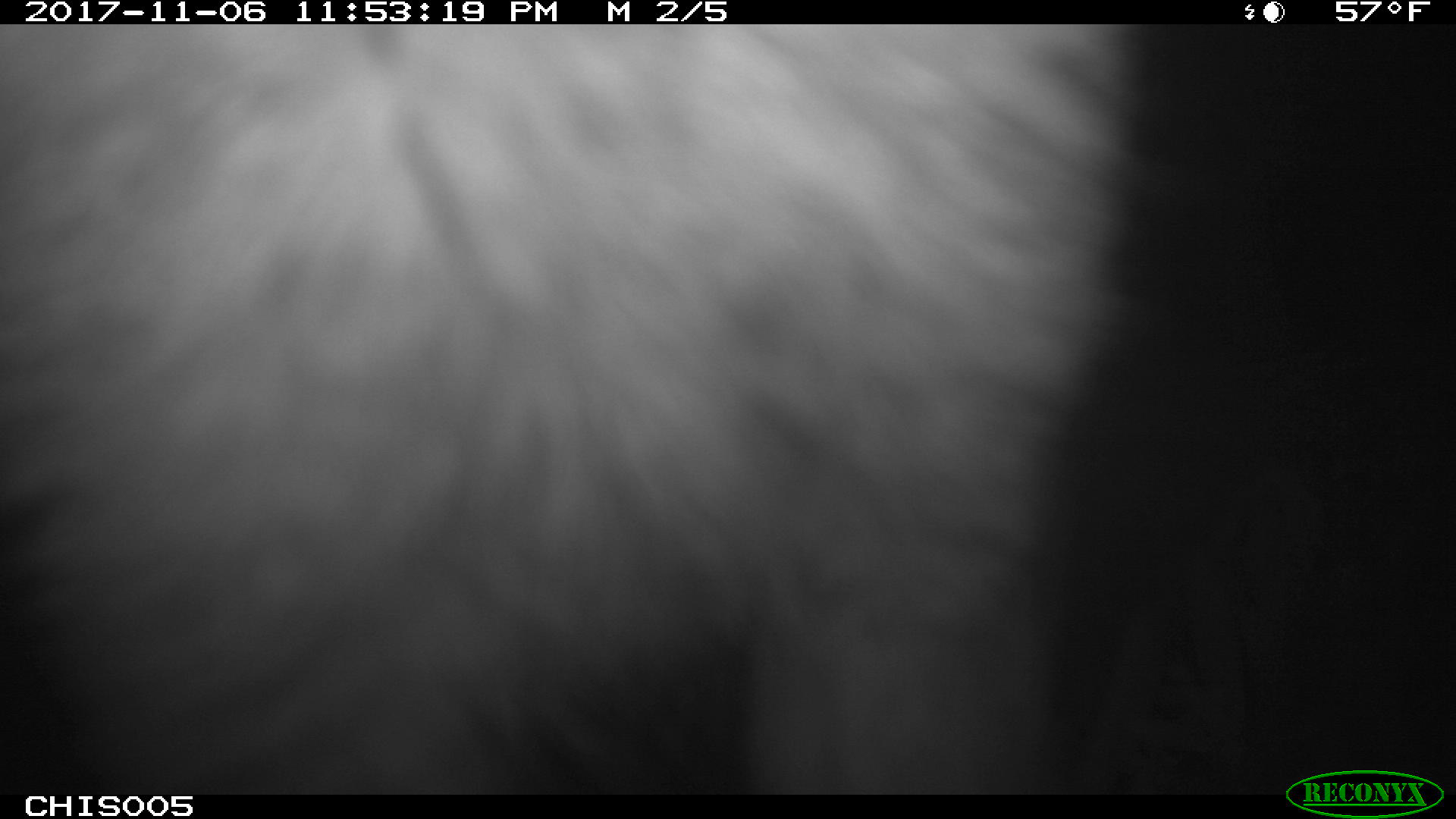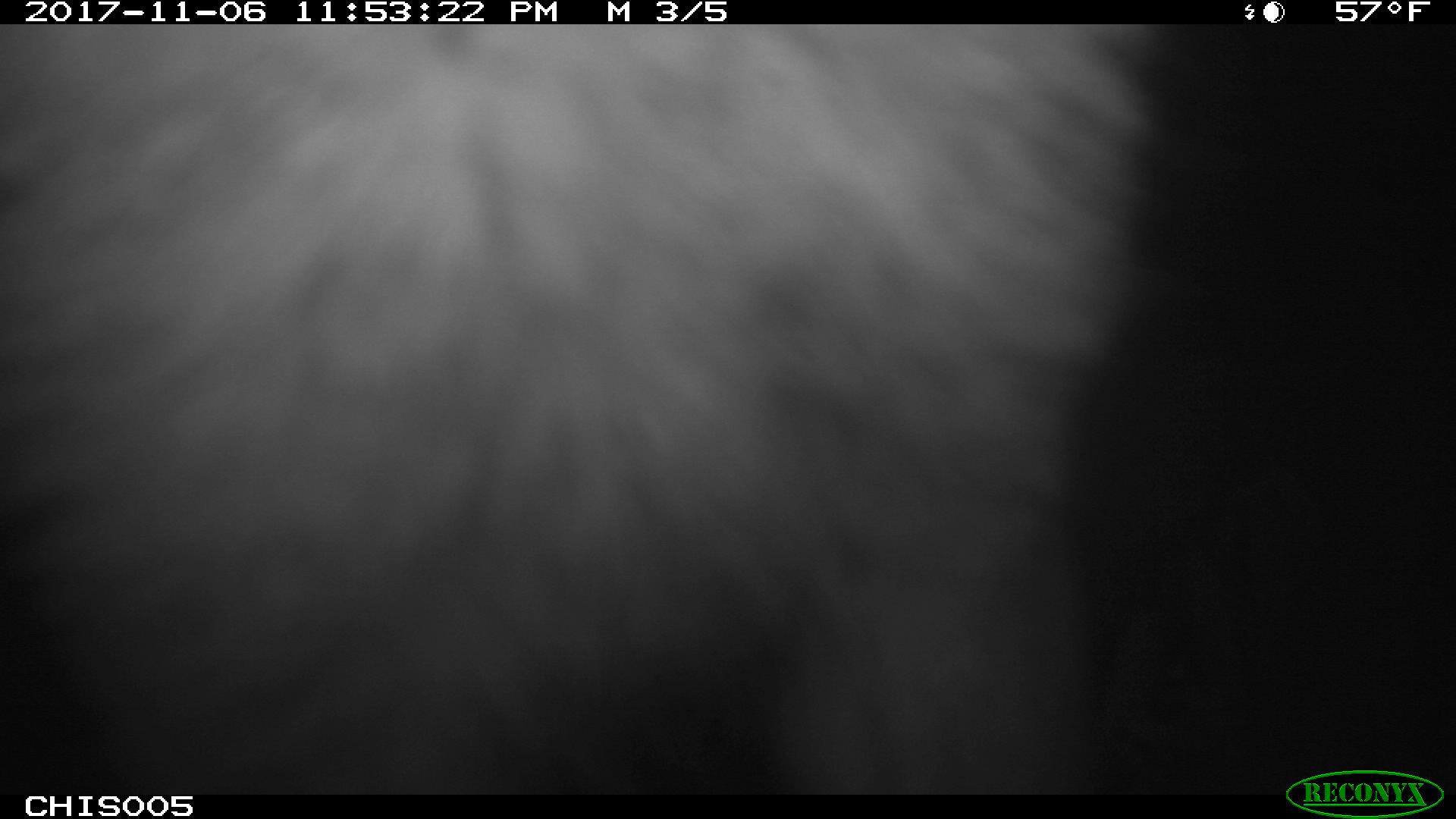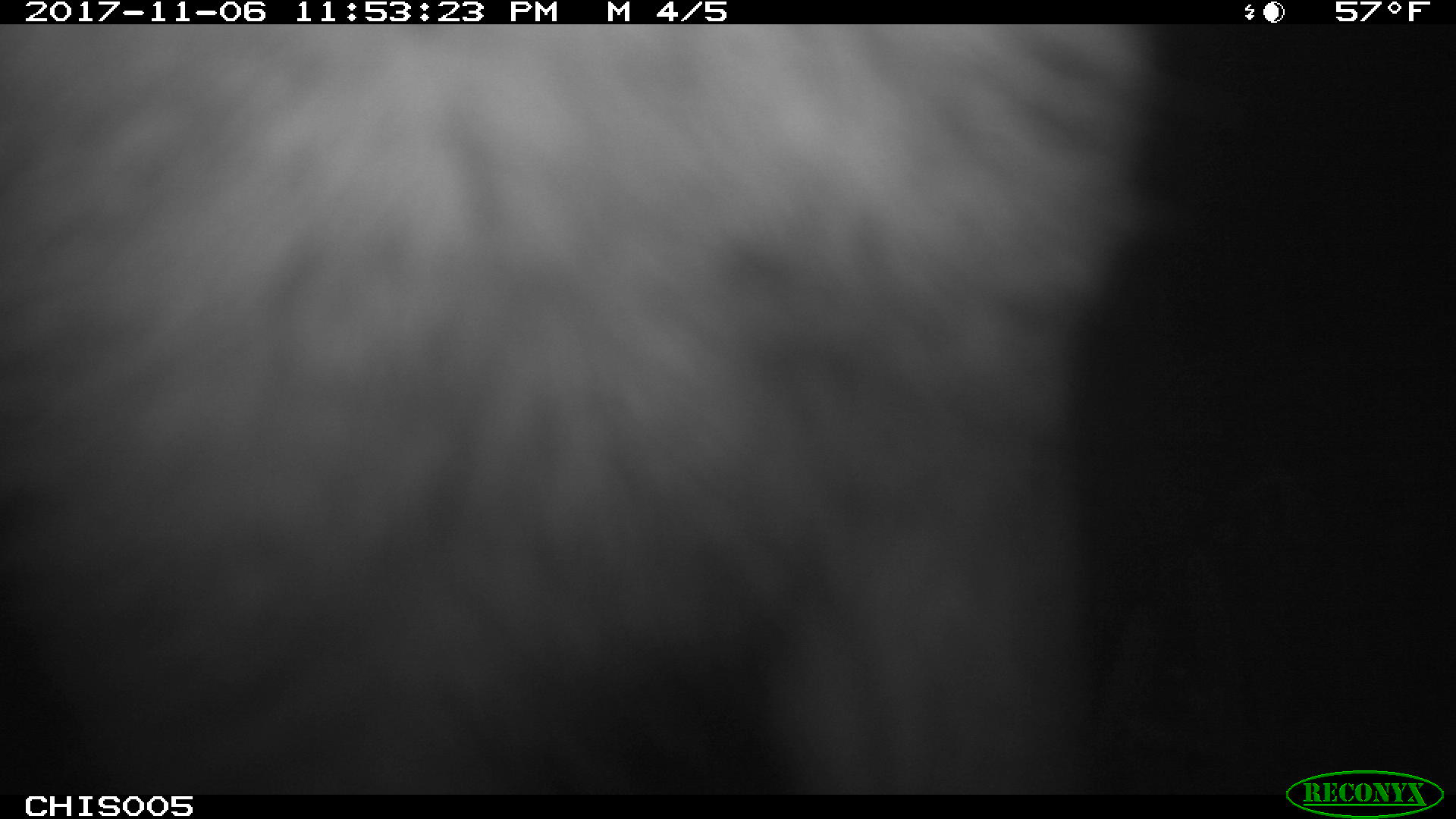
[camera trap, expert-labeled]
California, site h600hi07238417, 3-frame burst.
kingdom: Animalia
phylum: Chordata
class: Mammalia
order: Carnivora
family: Canidae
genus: Urocyon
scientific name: Urocyon littoralis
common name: island fox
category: fox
Fox (island fox) (Urocyon littoralis).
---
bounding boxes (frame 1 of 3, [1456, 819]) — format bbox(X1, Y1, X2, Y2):
fox: bbox(0, 27, 1154, 794)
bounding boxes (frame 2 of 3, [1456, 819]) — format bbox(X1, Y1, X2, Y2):
fox: bbox(0, 24, 1169, 794)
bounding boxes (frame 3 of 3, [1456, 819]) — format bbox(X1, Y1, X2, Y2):
fox: bbox(0, 22, 1200, 796)